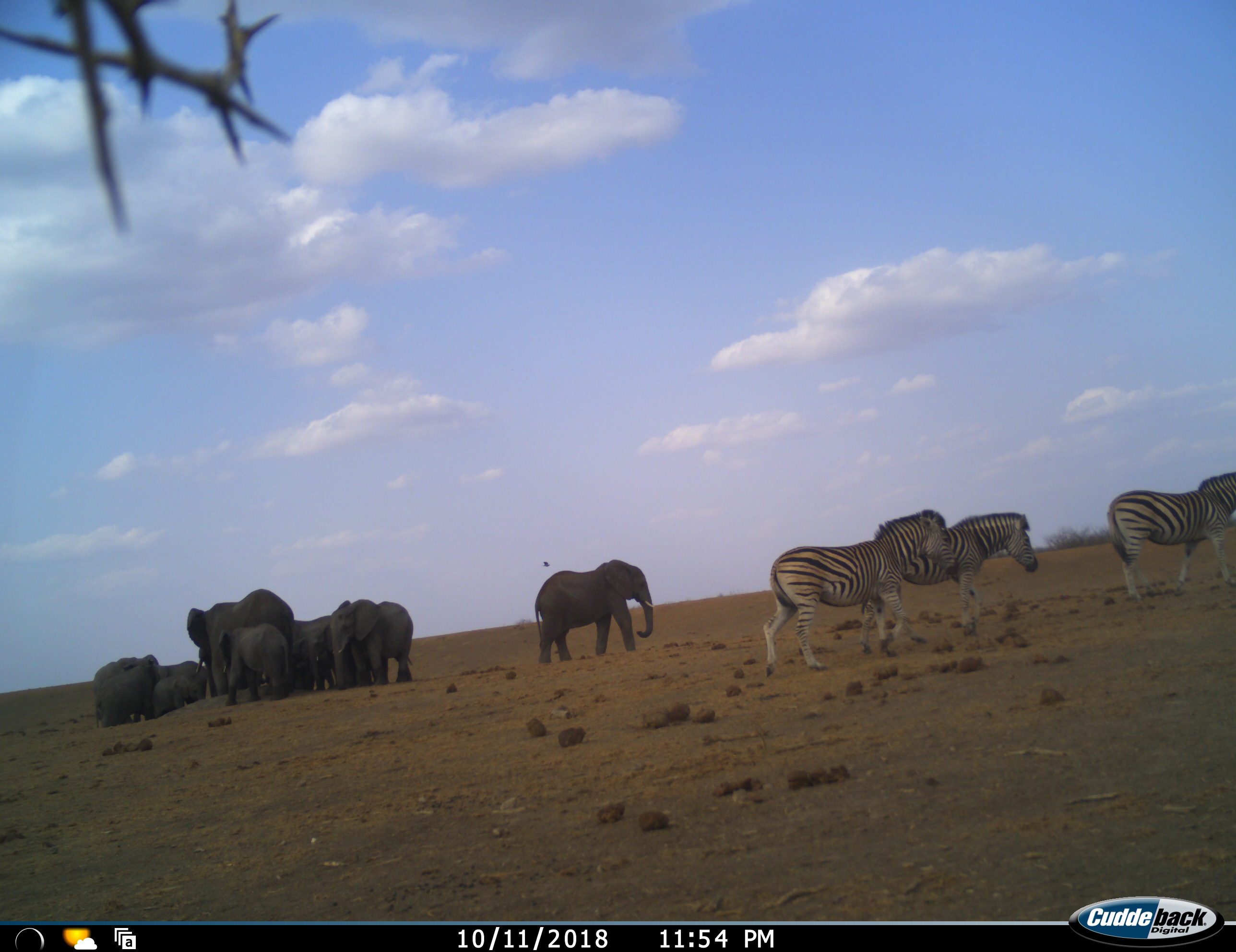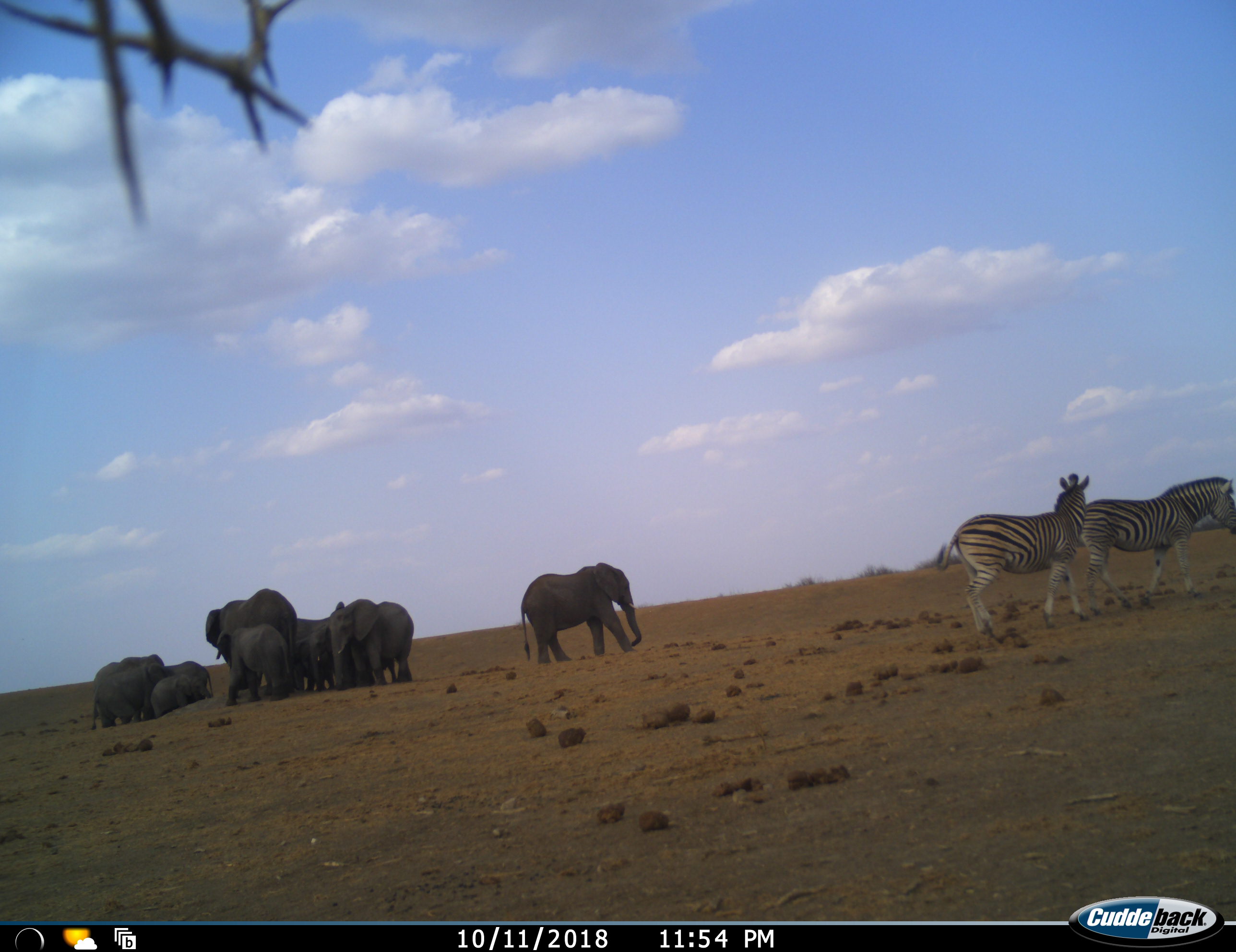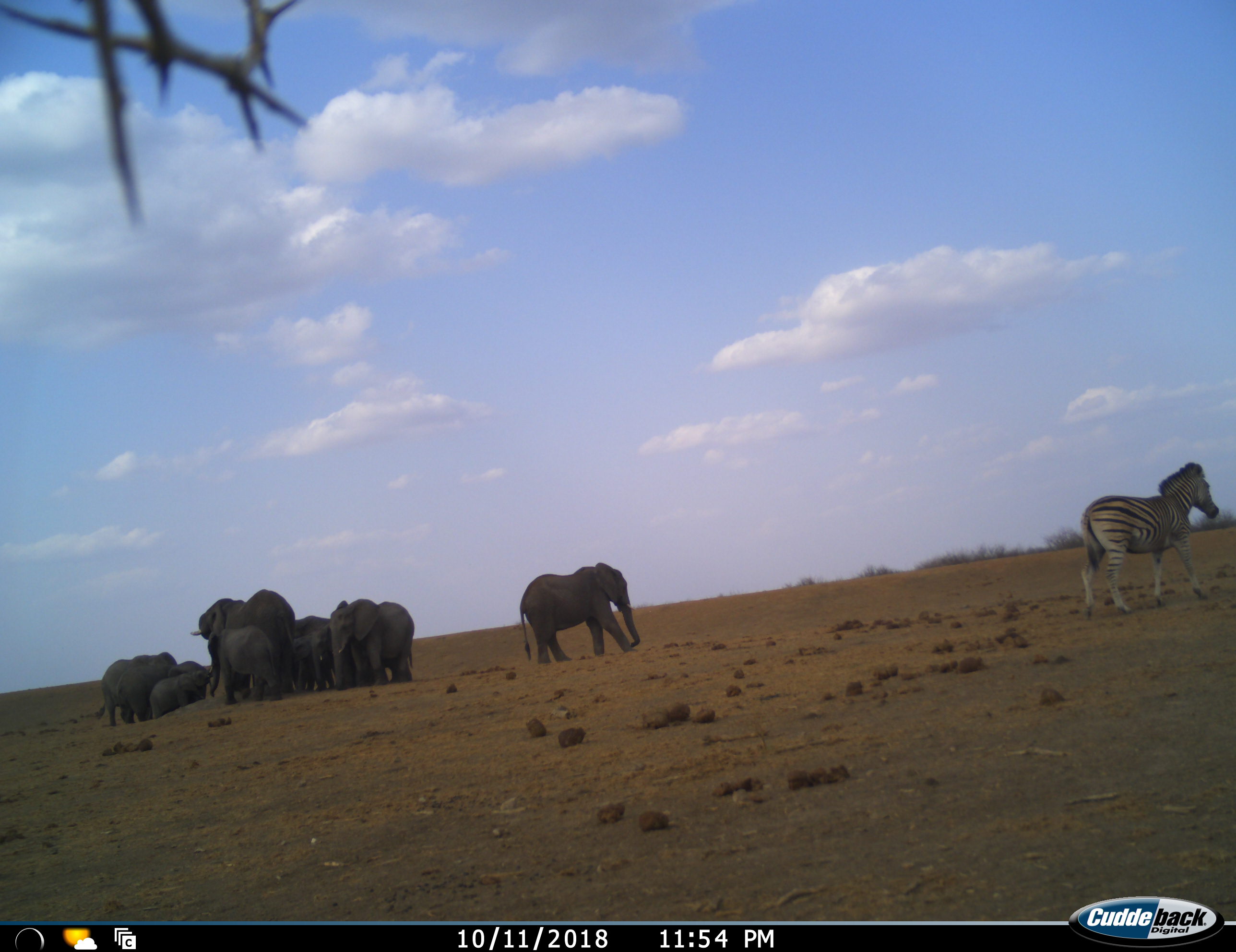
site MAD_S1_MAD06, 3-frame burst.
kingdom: Animalia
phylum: Chordata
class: Mammalia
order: Proboscidea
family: Elephantidae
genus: Loxodonta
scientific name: Loxodonta africana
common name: african bush elephant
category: elephant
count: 9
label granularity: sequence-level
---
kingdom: Animalia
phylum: Chordata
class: Mammalia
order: Perissodactyla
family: Equidae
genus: Equus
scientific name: Equus quagga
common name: plains zebra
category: zebraplains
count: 3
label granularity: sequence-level